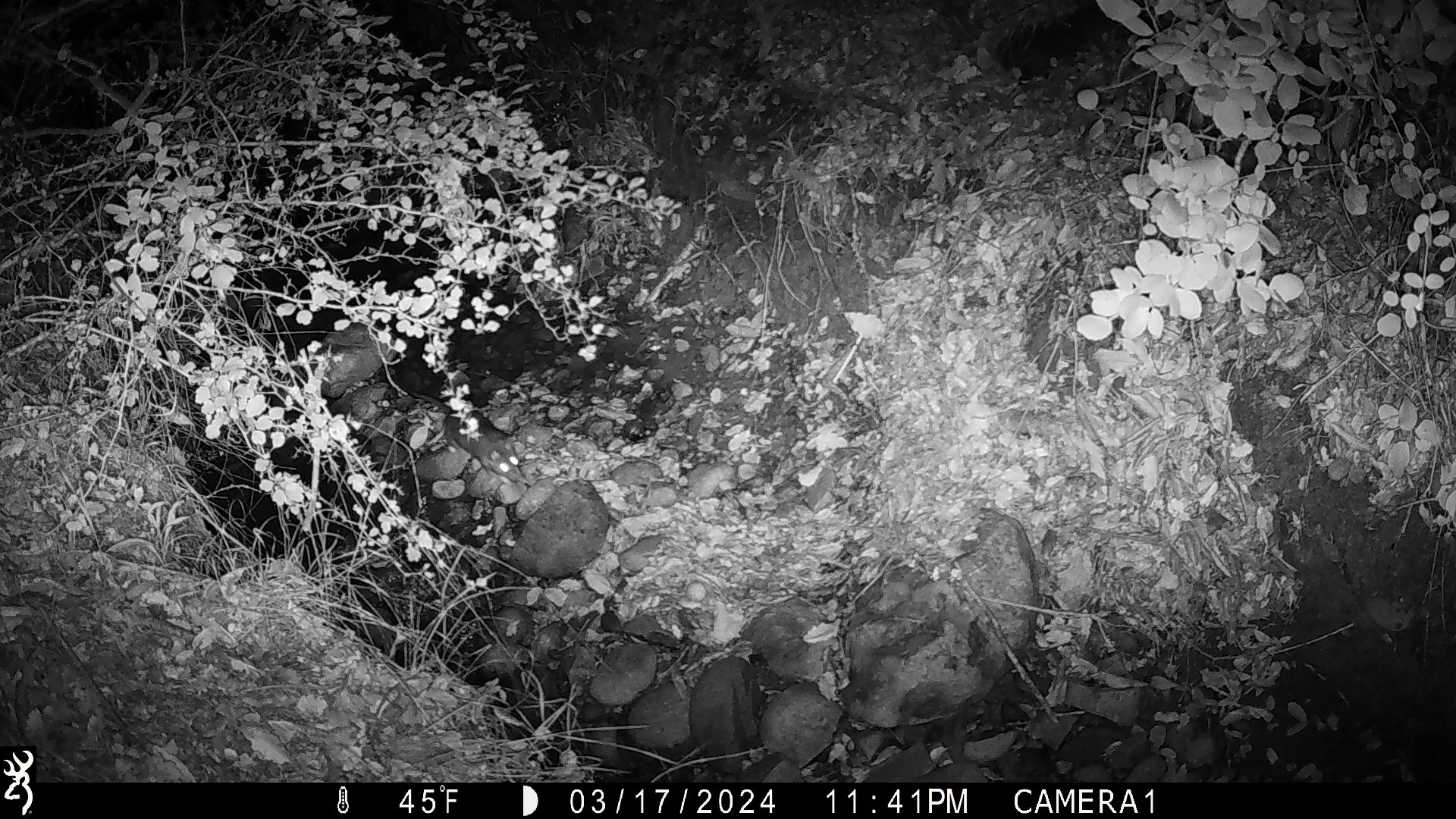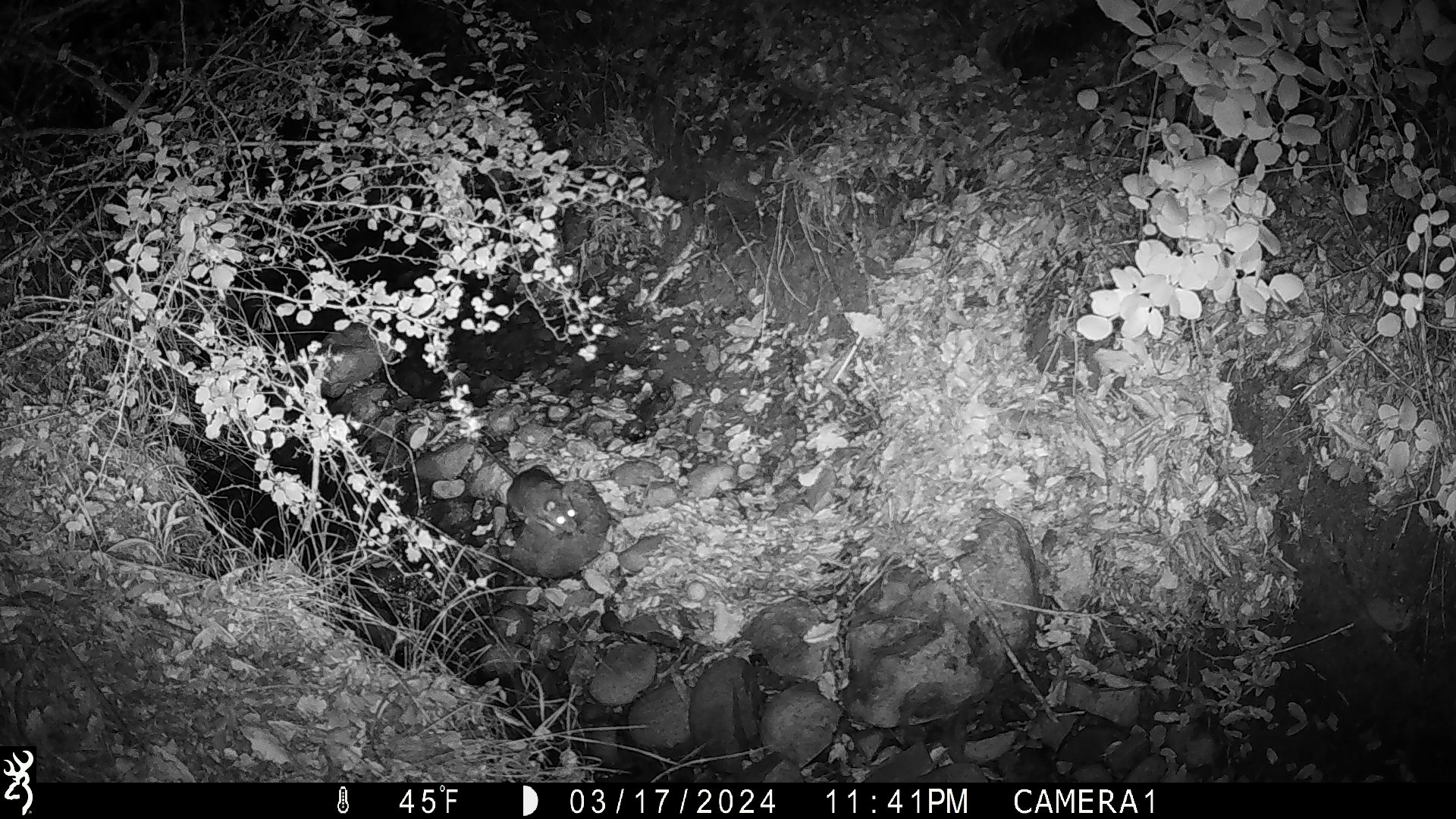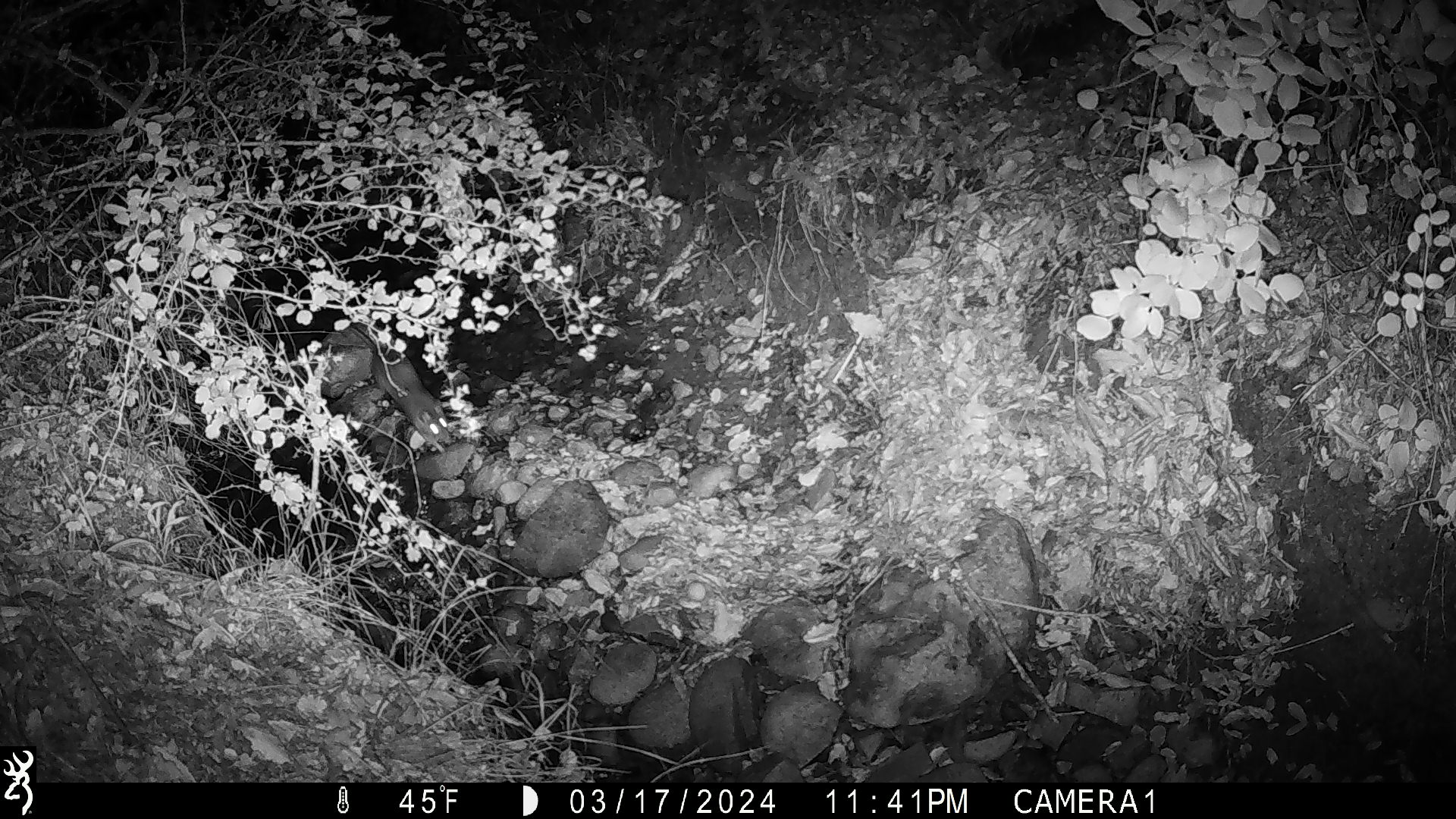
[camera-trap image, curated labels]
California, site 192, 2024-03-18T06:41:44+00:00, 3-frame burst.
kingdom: Animalia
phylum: Chordata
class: Mammalia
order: Rodentia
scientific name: Rodentia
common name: mouse or rat